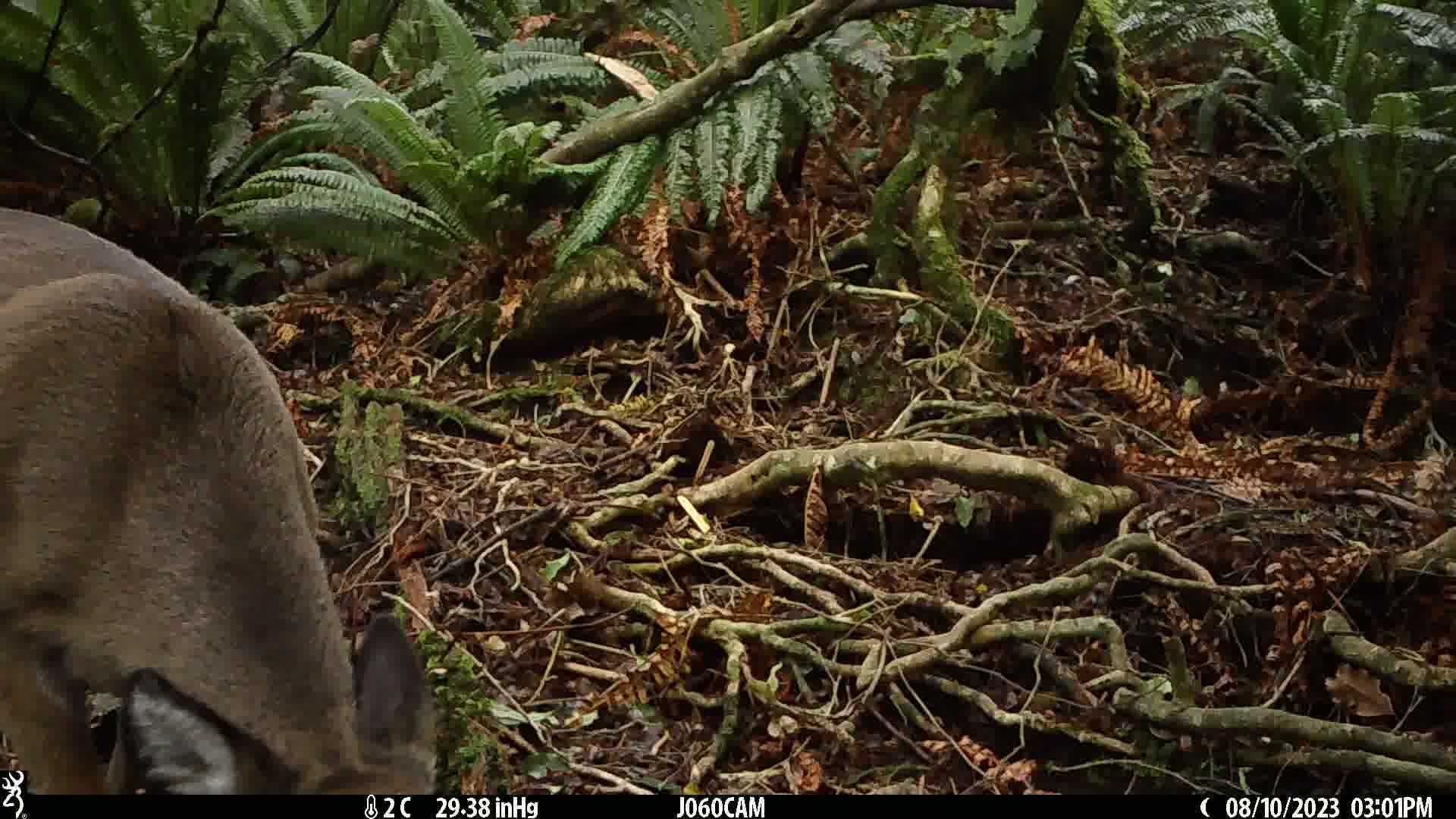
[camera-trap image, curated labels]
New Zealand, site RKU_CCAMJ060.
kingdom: Animalia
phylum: Chordata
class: Mammalia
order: Artiodactyla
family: Cervidae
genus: Odocoileus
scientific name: Odocoileus virginianus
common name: white-tailed deer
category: white tailed deer